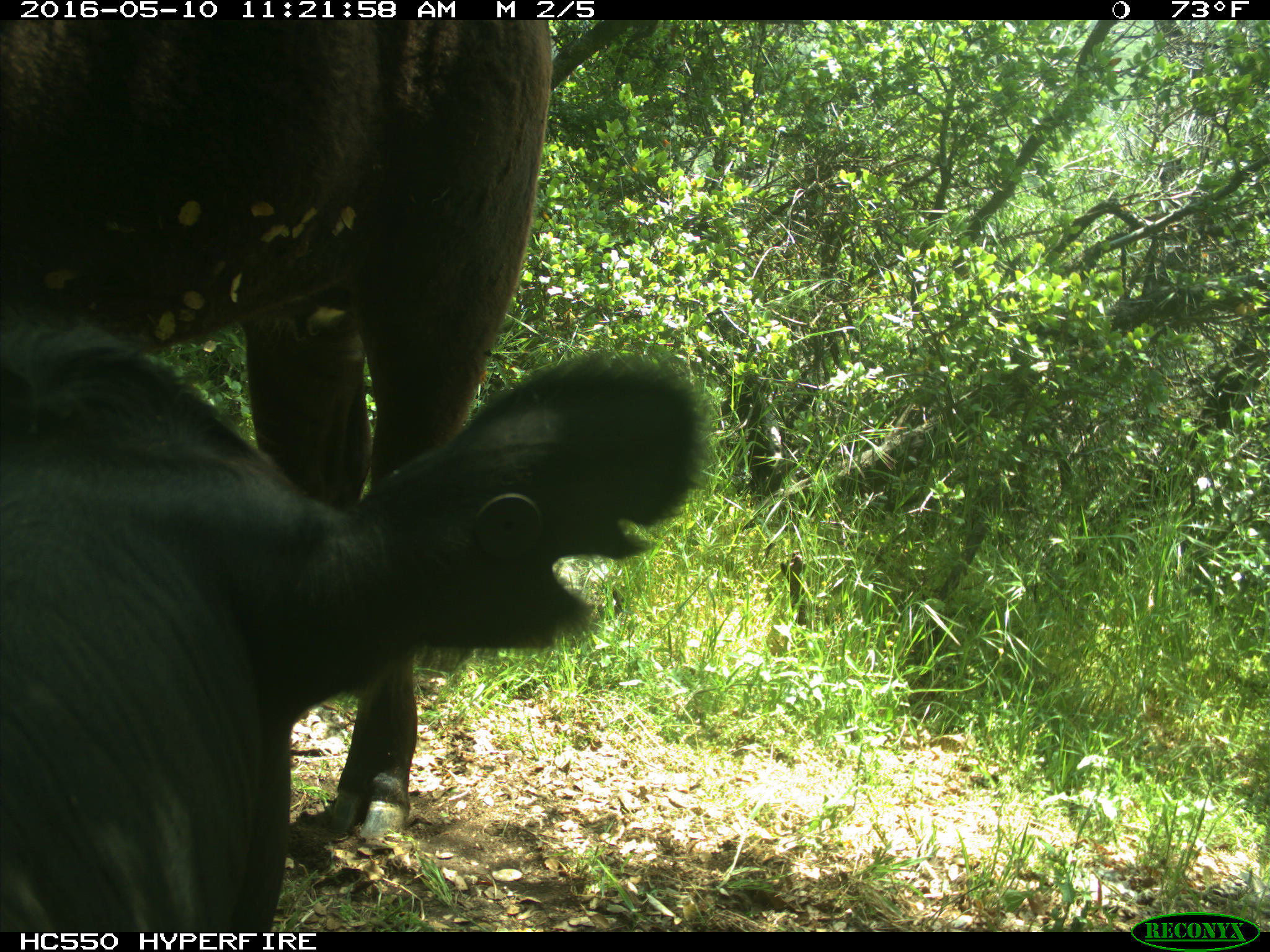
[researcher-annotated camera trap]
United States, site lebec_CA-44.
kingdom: Animalia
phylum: Chordata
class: Mammalia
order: Artiodactyla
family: Bovidae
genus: Bos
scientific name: Bos taurus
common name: domestic cow